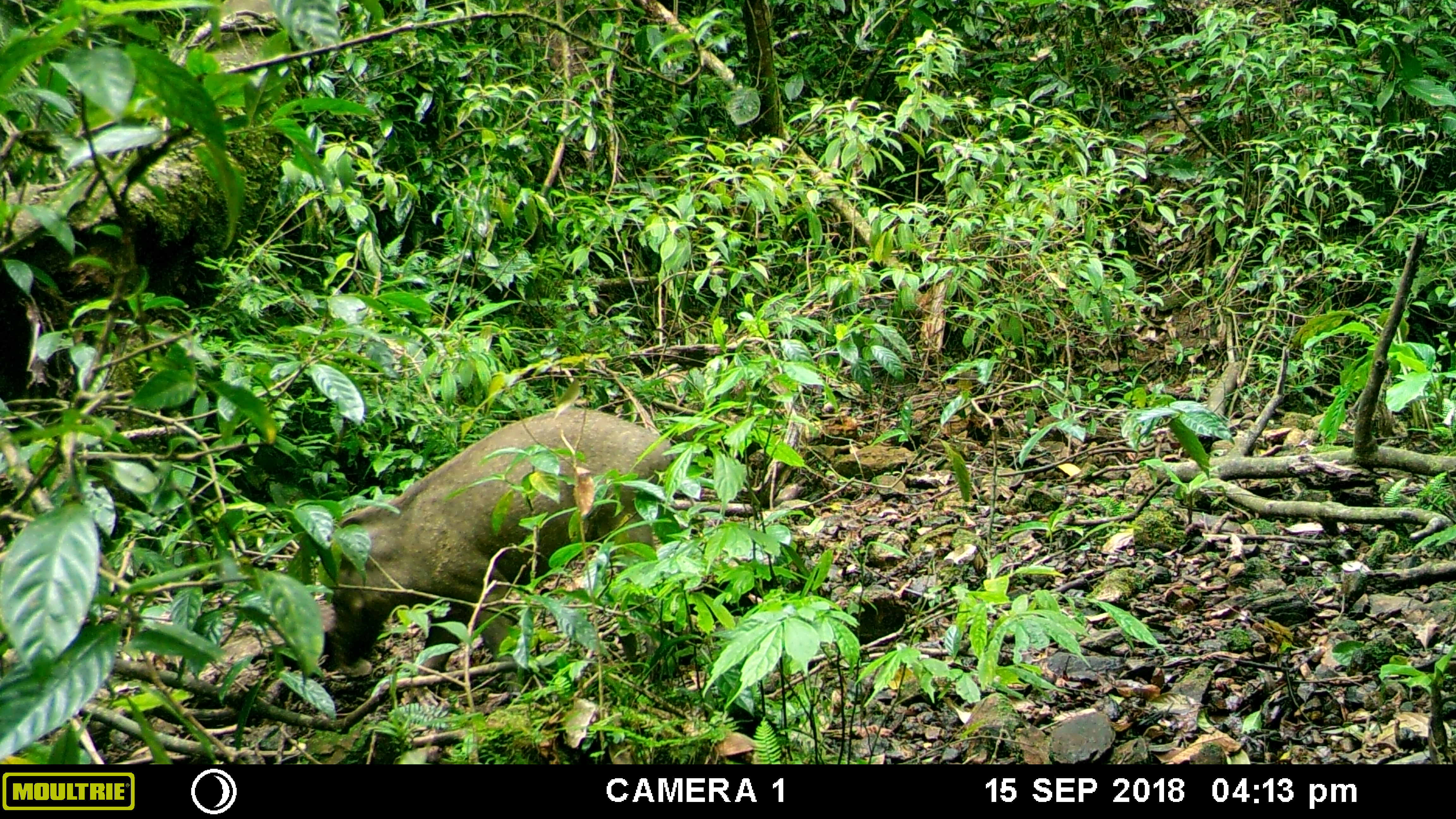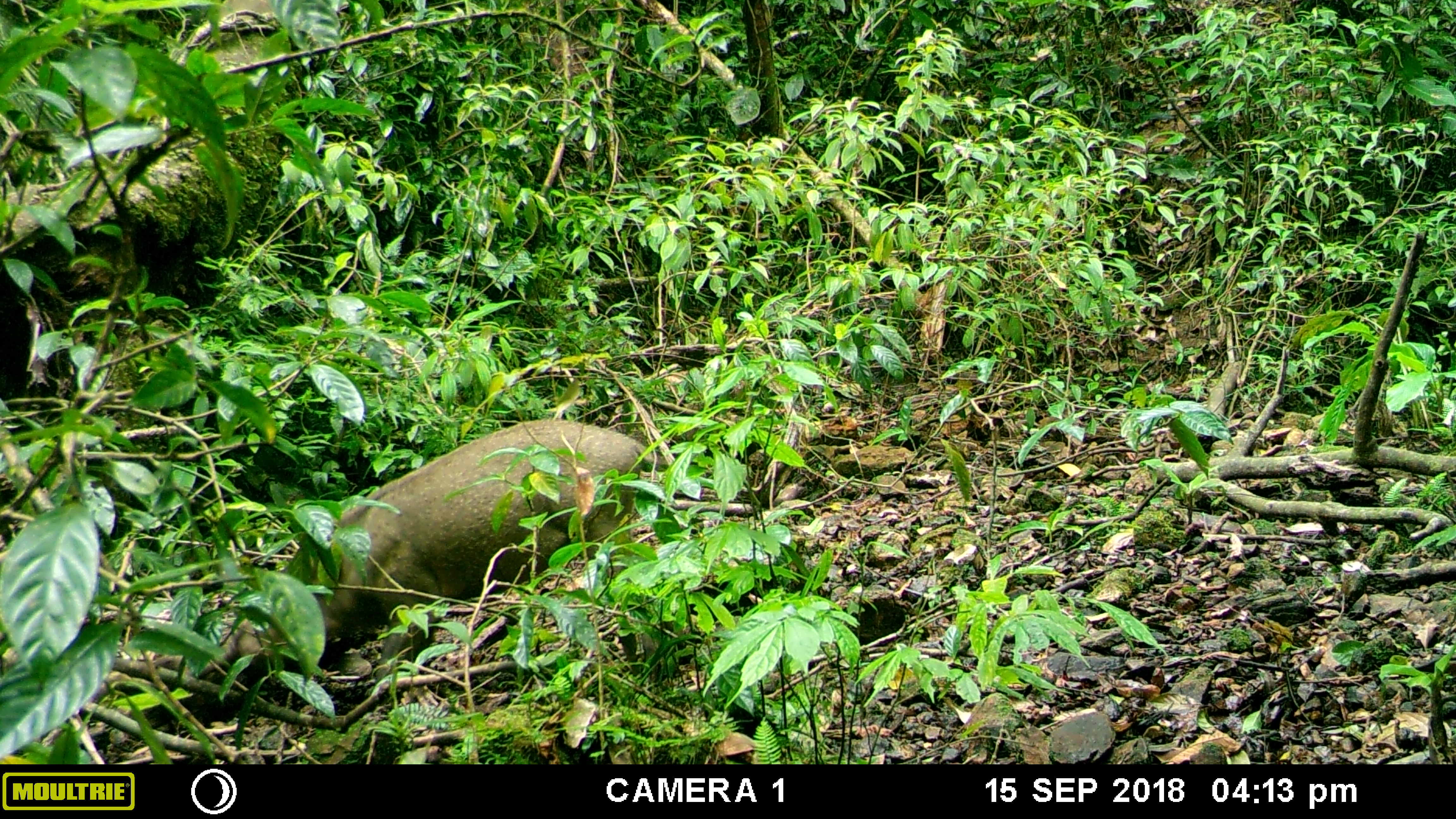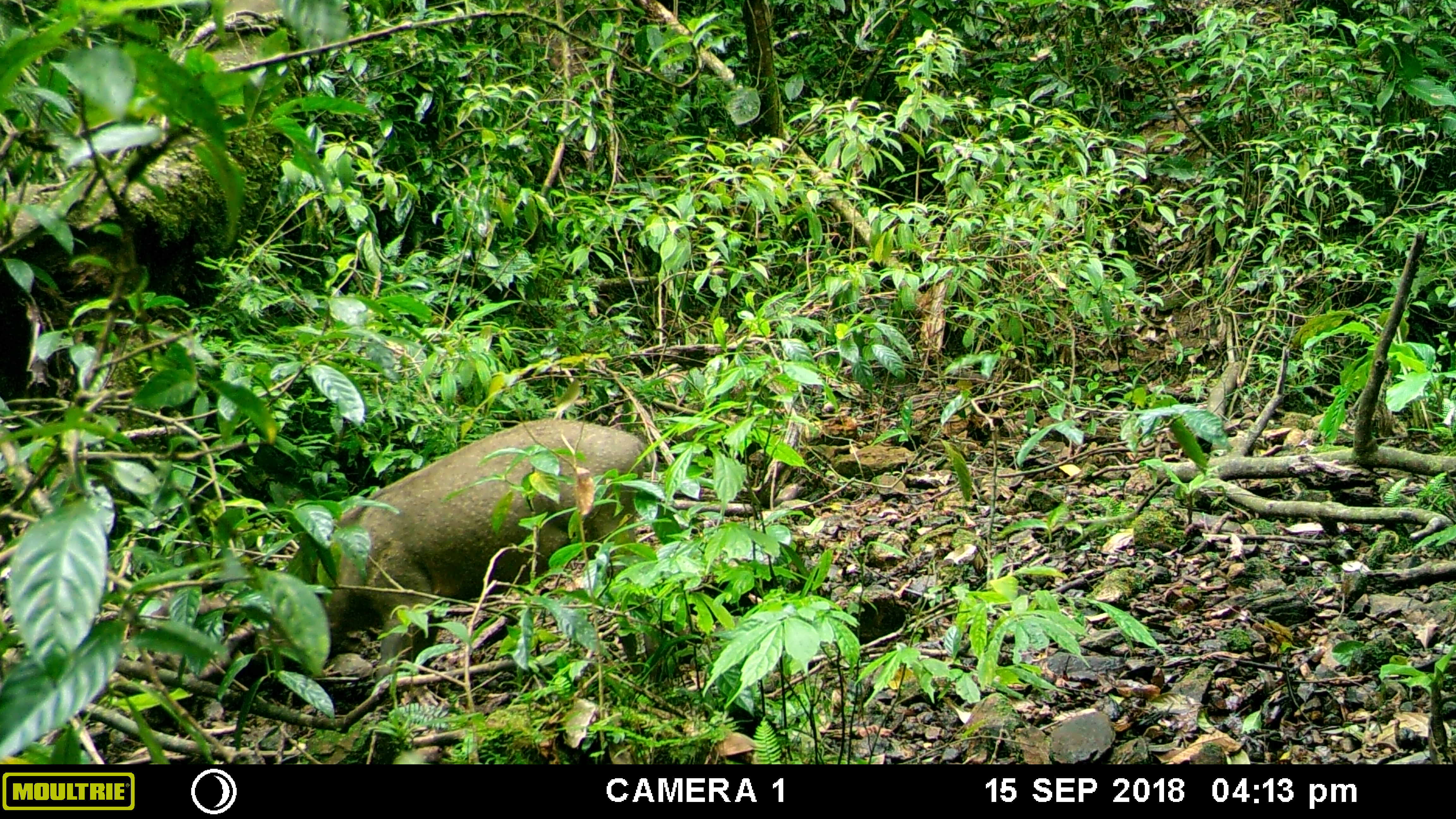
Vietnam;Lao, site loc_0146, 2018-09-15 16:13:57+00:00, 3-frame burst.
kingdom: Animalia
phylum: Chordata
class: Mammalia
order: Artiodactyla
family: Suidae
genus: Sus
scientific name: Sus scrofa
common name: eurasian wild pig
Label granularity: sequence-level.